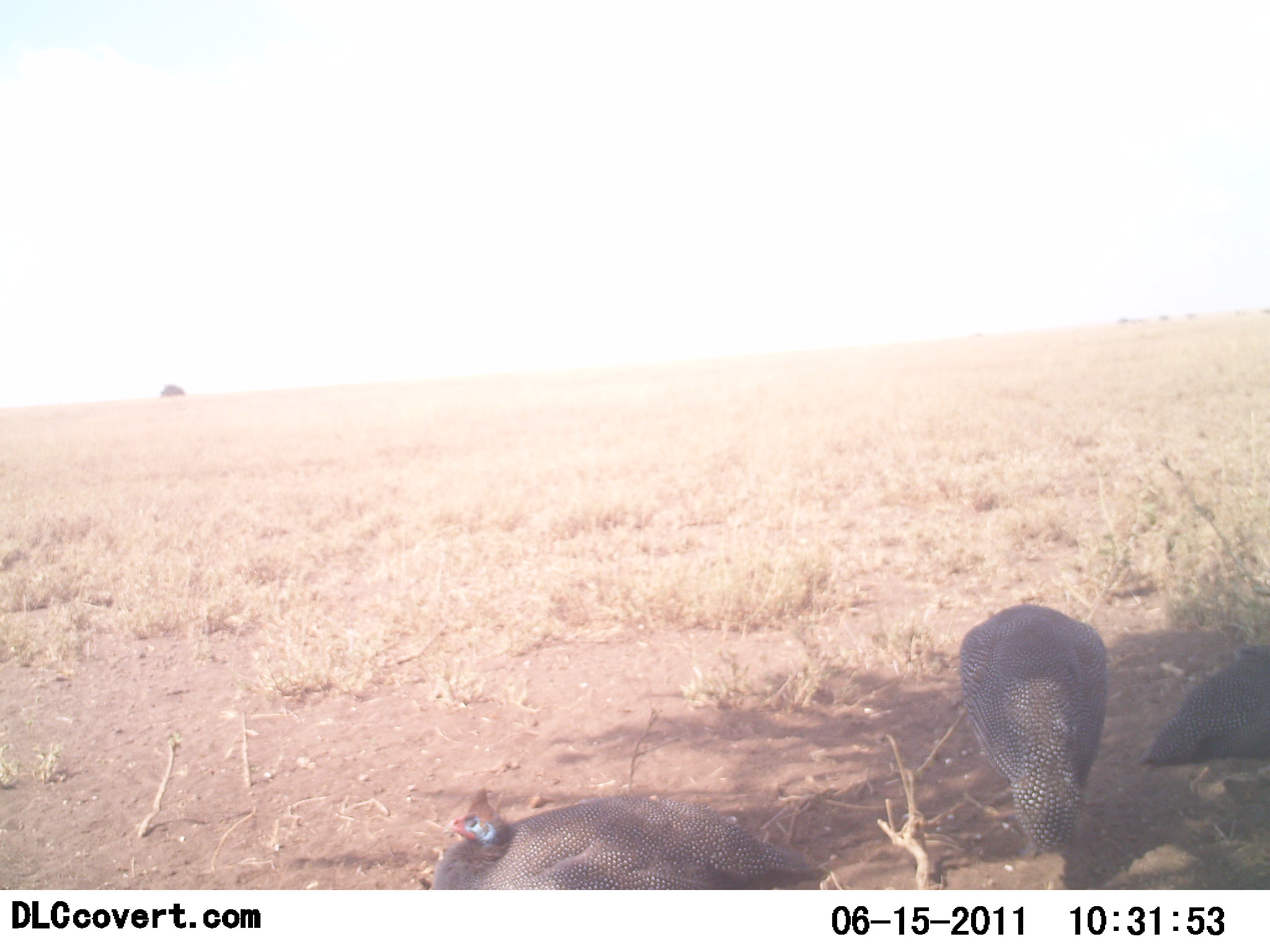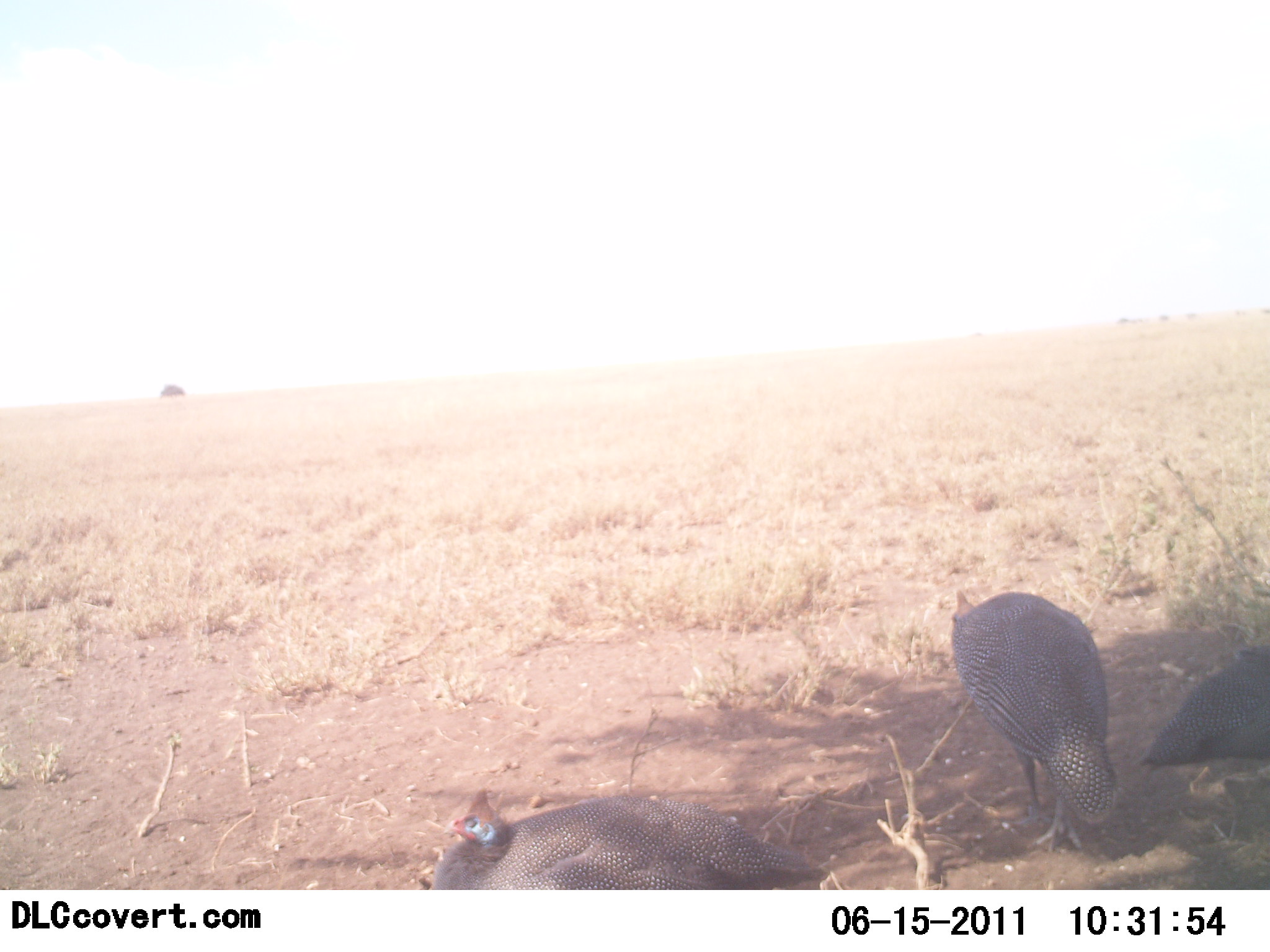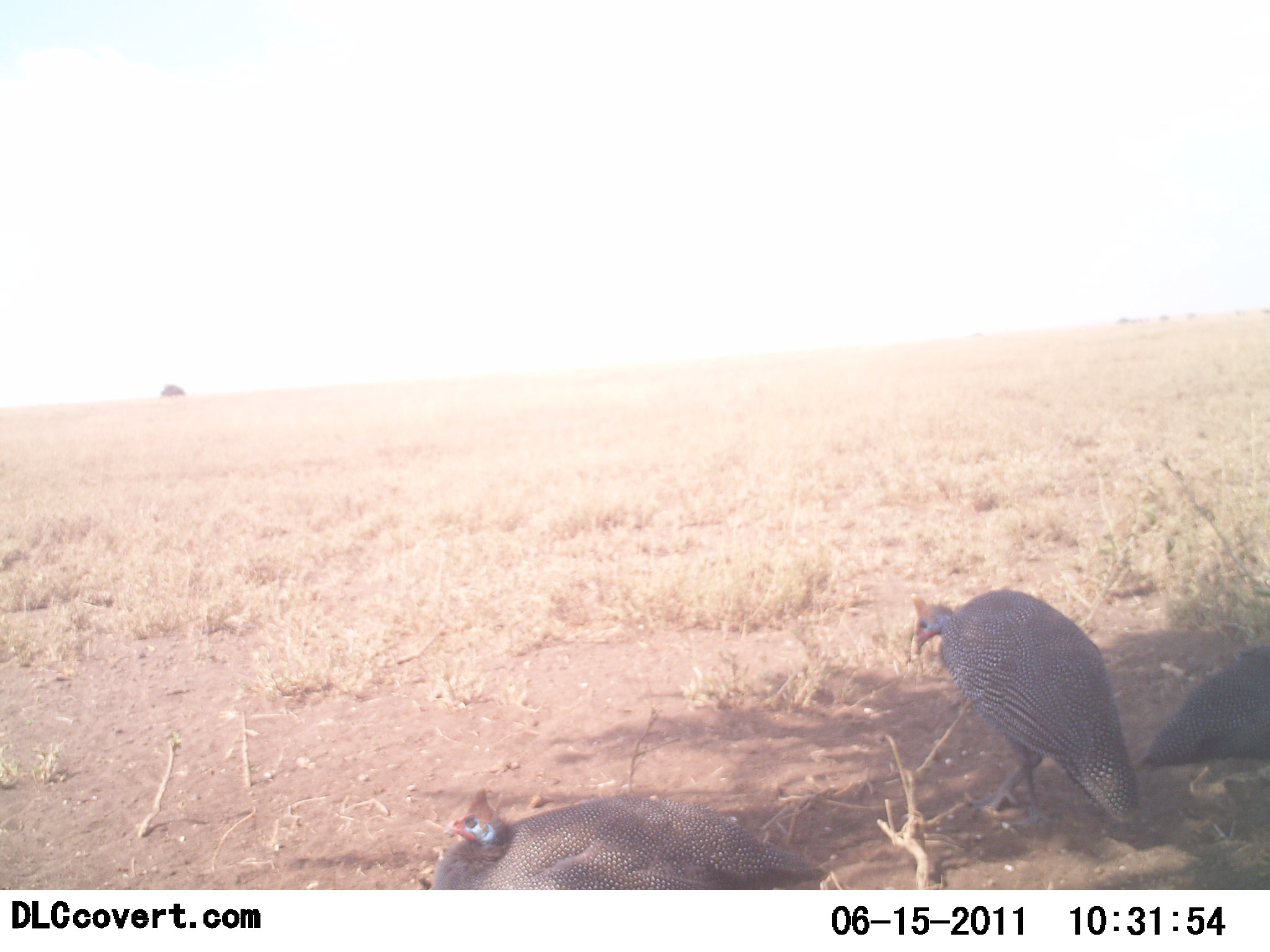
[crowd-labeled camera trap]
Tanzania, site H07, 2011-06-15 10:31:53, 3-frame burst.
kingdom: Animalia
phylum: Chordata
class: Aves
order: Galliformes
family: Numididae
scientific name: Numididae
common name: guinea fowl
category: guineafowl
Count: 3.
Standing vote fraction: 25%.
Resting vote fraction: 92%.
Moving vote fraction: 42%.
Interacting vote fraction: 0%.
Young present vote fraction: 0%.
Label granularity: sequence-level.